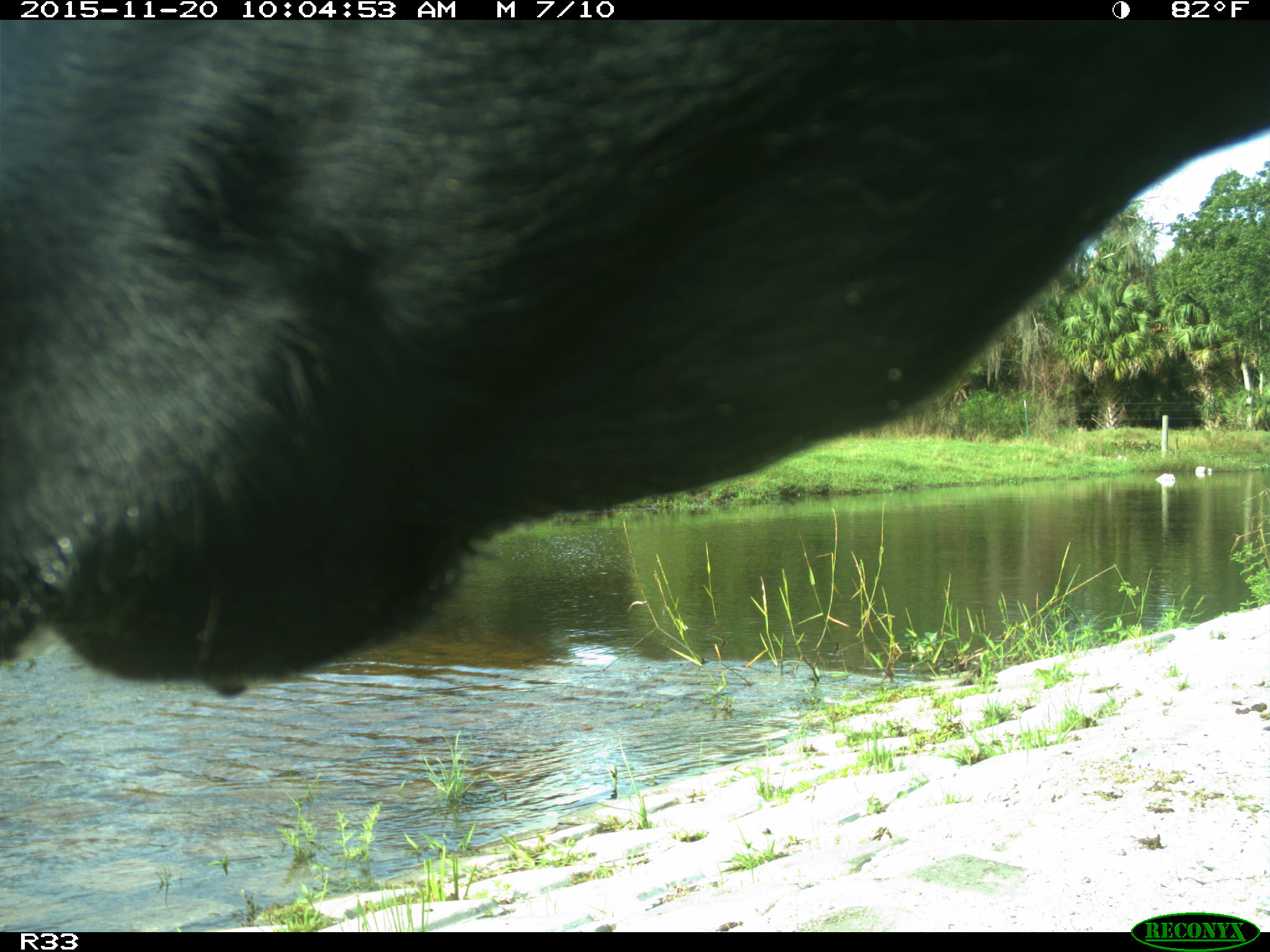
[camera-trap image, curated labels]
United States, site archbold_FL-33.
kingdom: Animalia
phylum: Chordata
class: Mammalia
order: Artiodactyla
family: Bovidae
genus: Bos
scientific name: Bos taurus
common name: domestic cow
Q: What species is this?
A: Bos taurus (domestic cow).